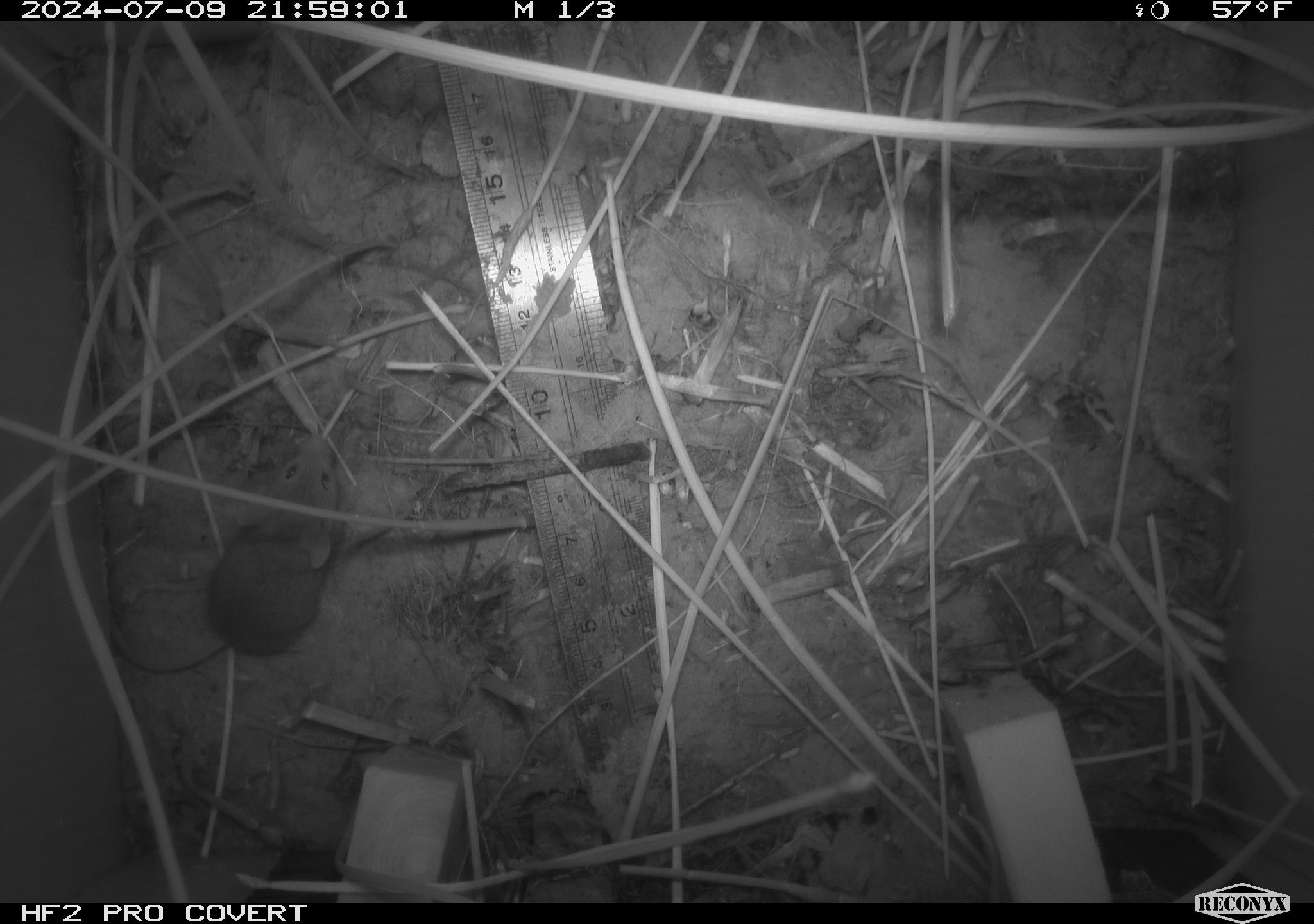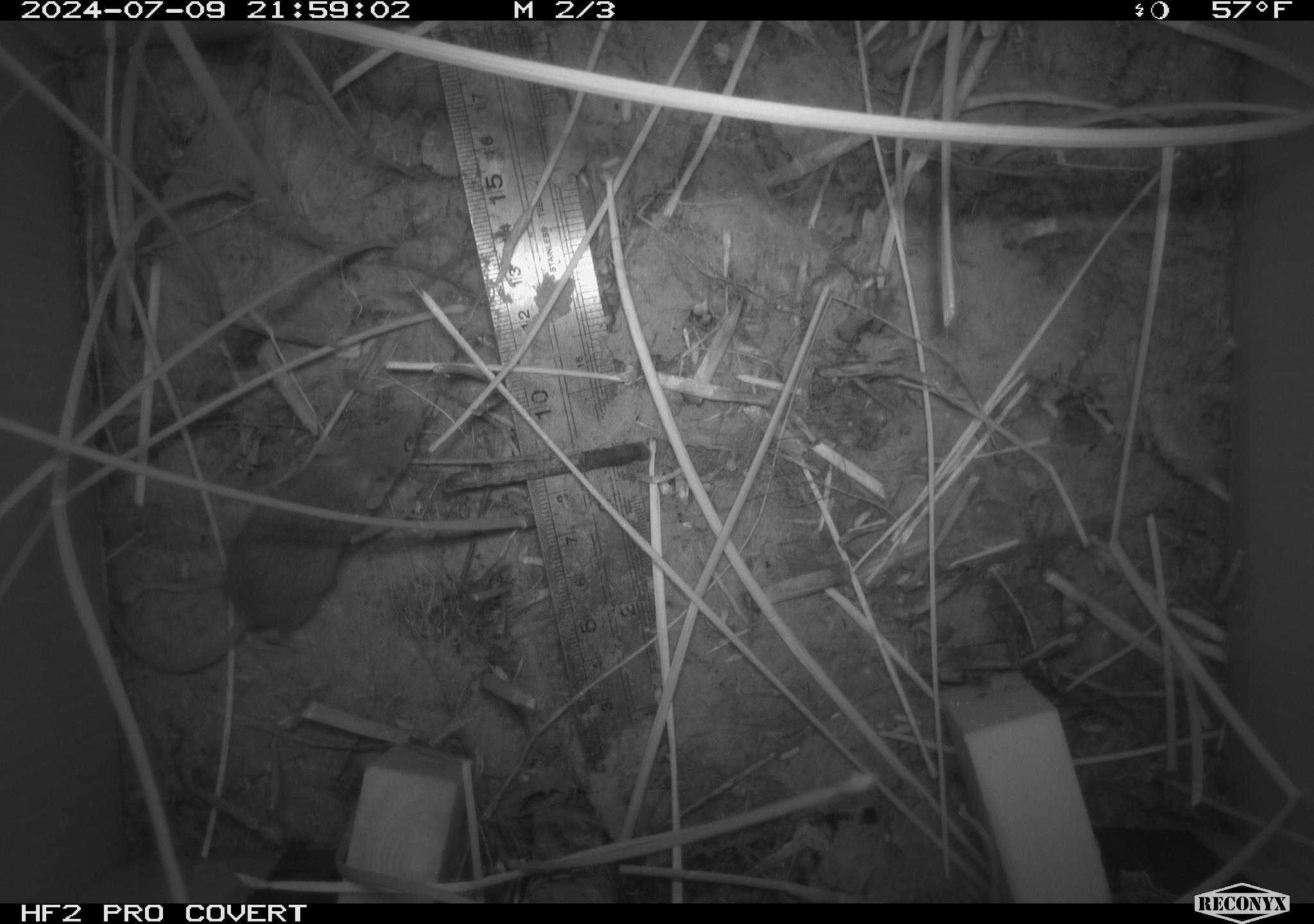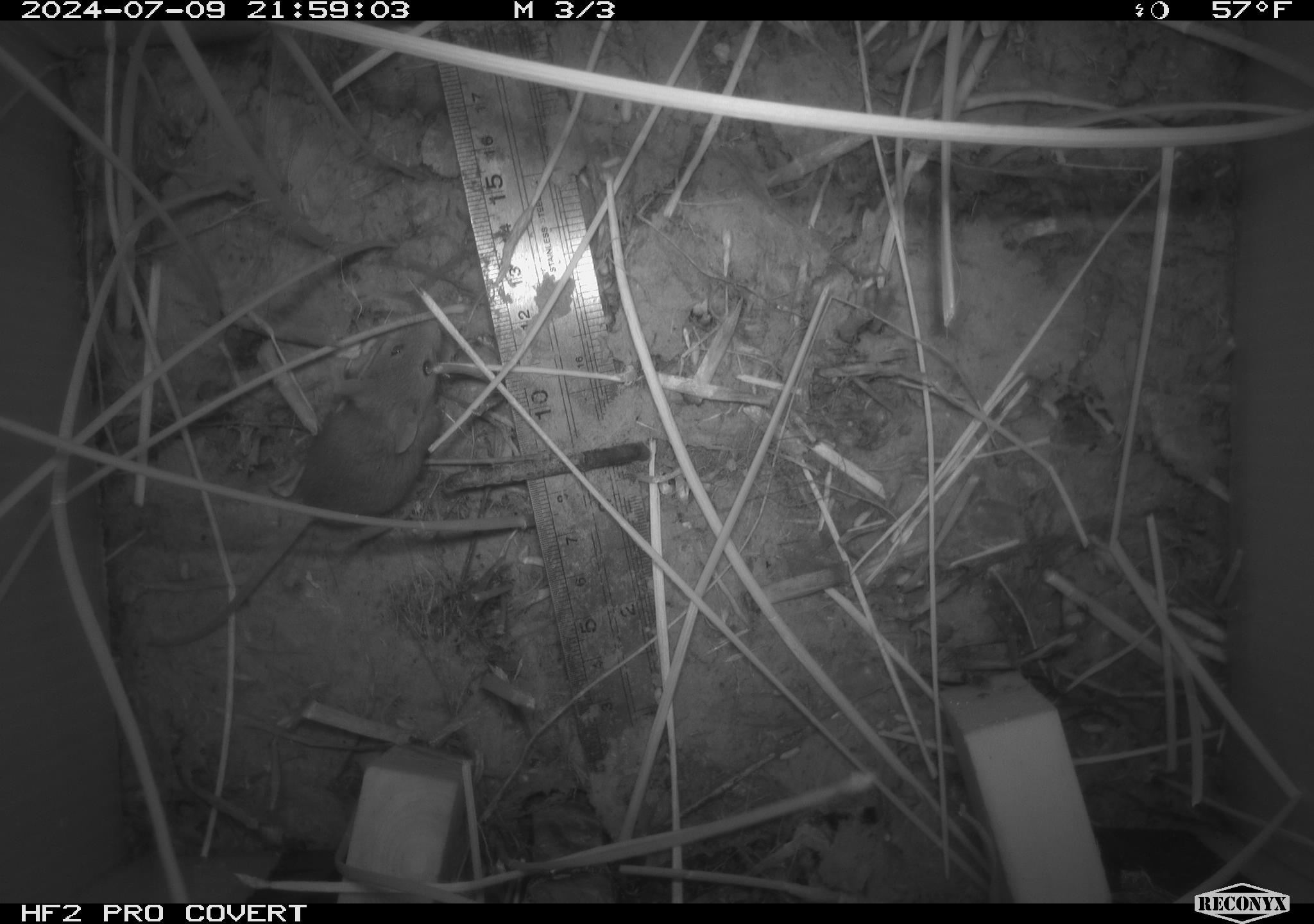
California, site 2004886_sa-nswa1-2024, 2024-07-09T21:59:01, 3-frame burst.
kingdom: Animalia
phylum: Chordata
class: Mammalia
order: Rodentia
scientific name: Rodentia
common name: rodent